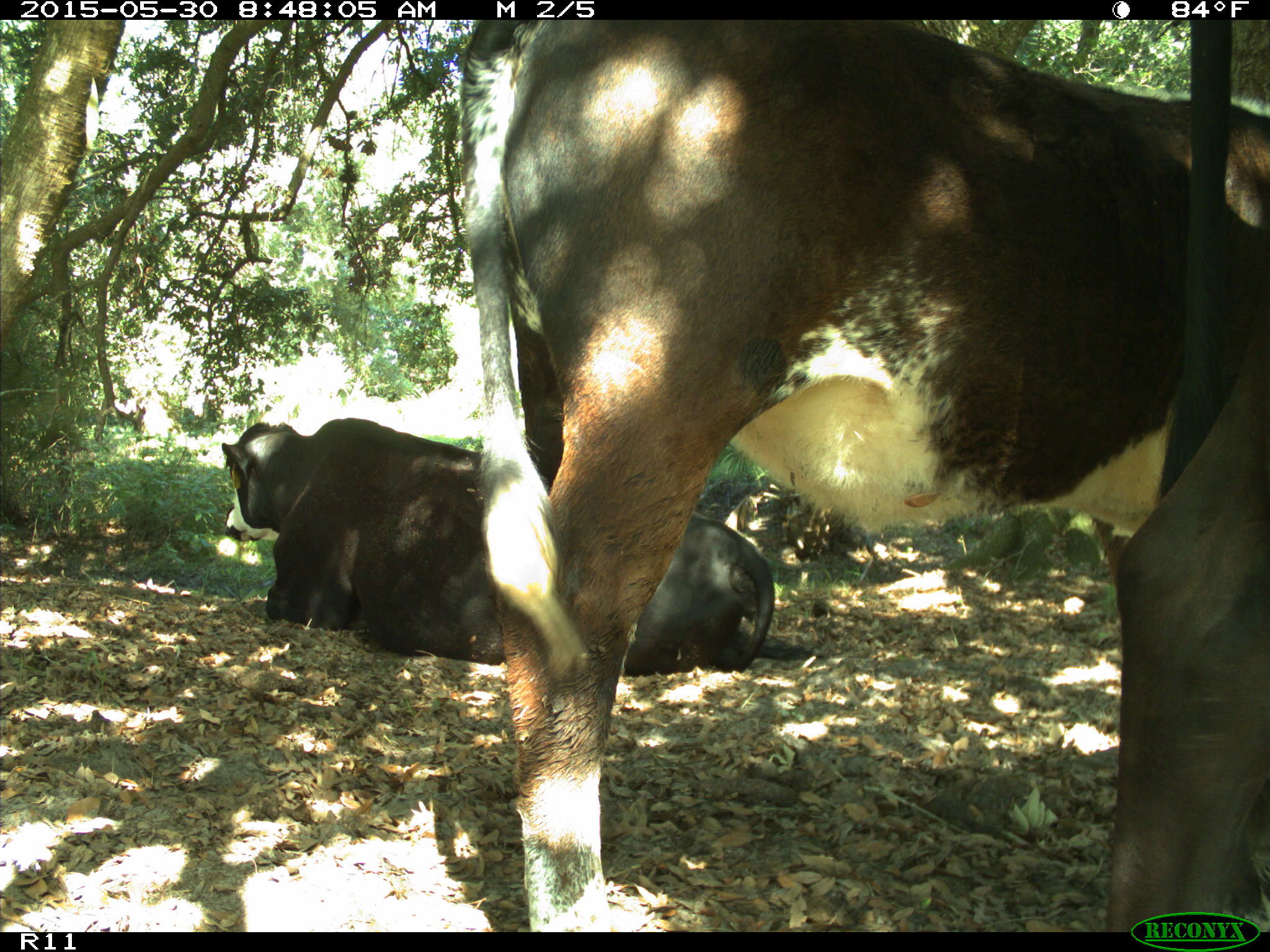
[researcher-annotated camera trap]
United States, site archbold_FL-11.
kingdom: Animalia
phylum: Chordata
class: Mammalia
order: Artiodactyla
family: Bovidae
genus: Bos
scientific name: Bos taurus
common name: domestic cow